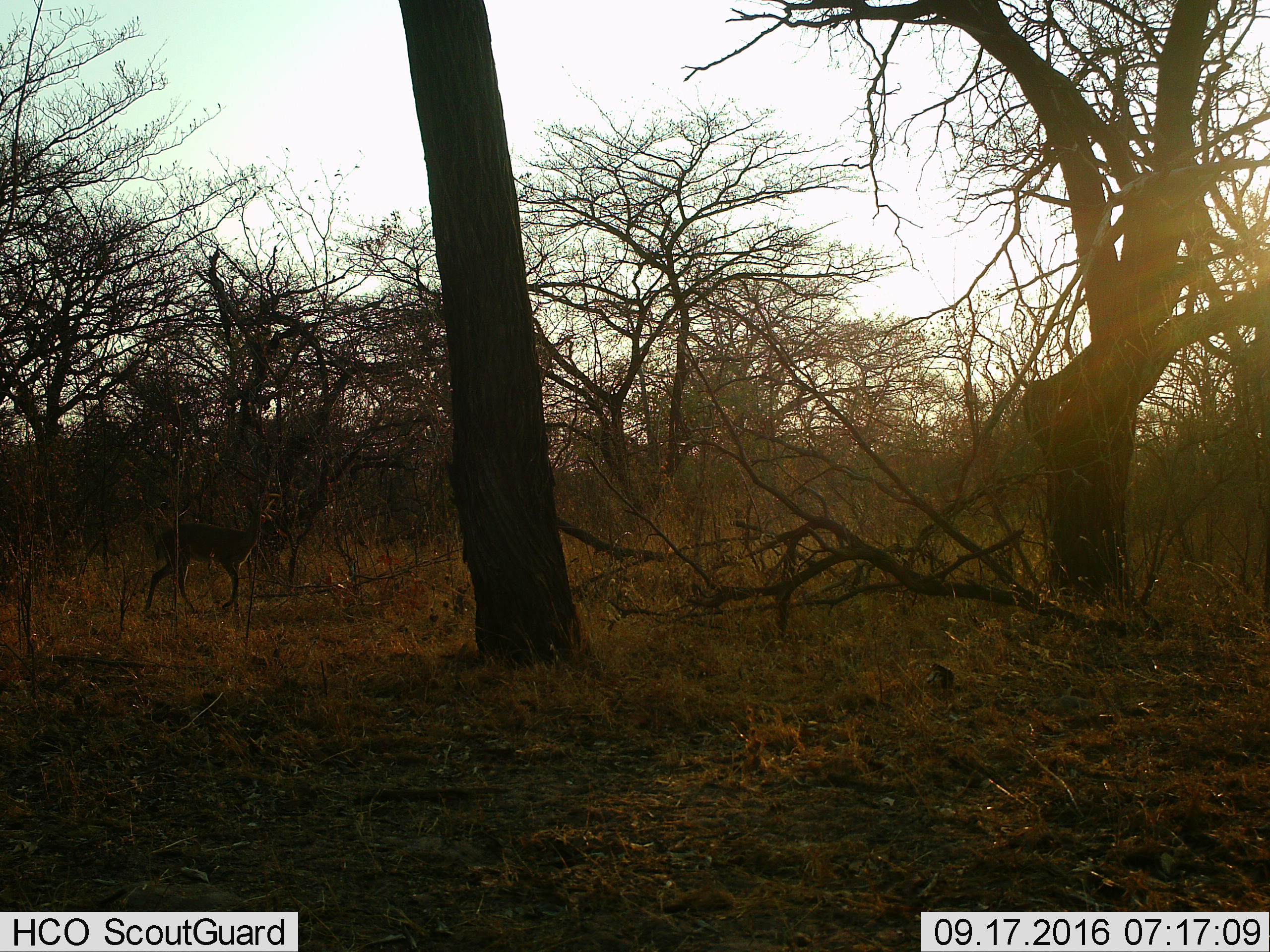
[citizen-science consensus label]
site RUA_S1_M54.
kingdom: Animalia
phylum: Chordata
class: Mammalia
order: Artiodactyla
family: Bovidae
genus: Aepyceros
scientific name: Aepyceros melampus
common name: impala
Impala (Aepyceros melampus), count 1. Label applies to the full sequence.